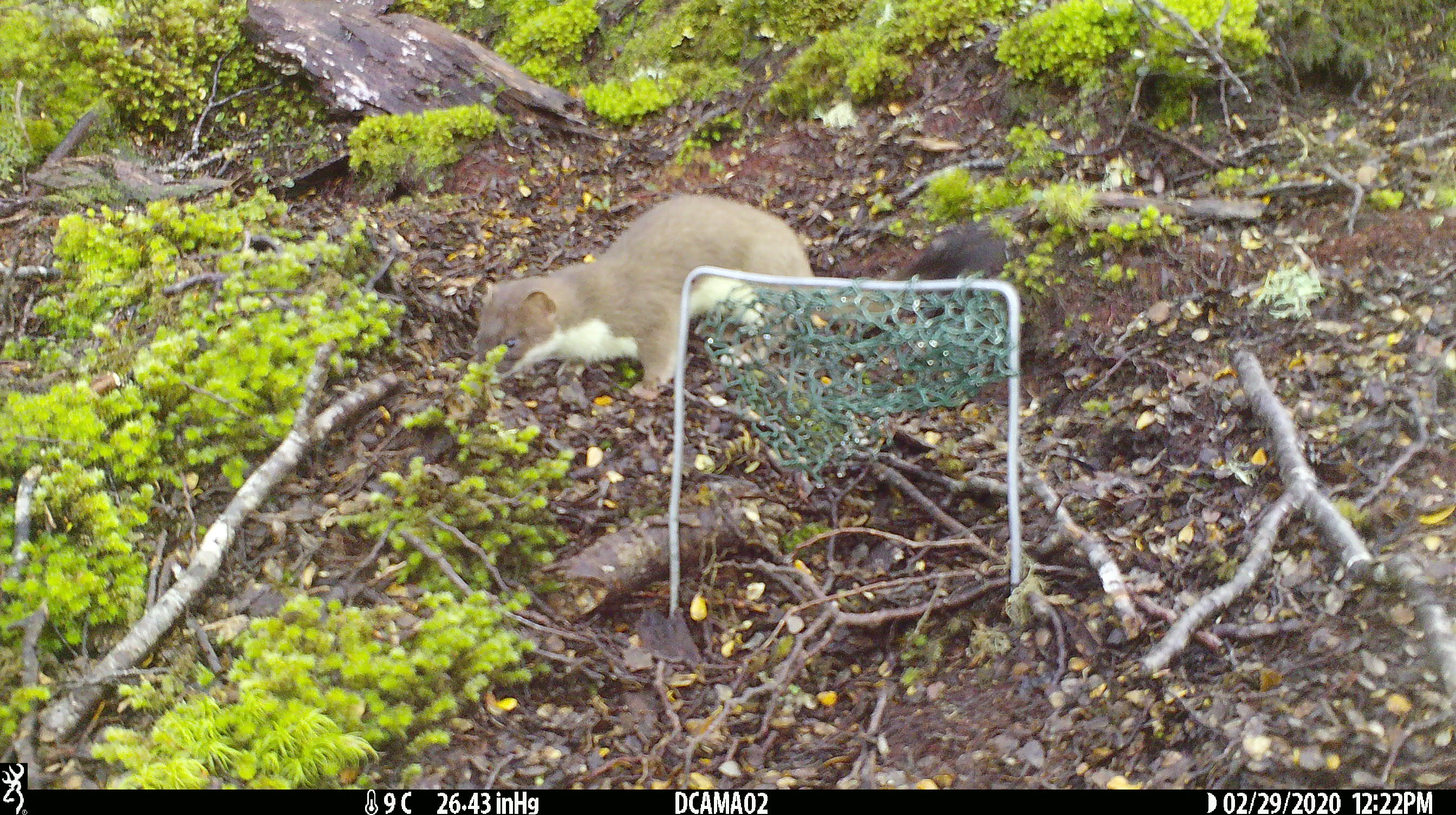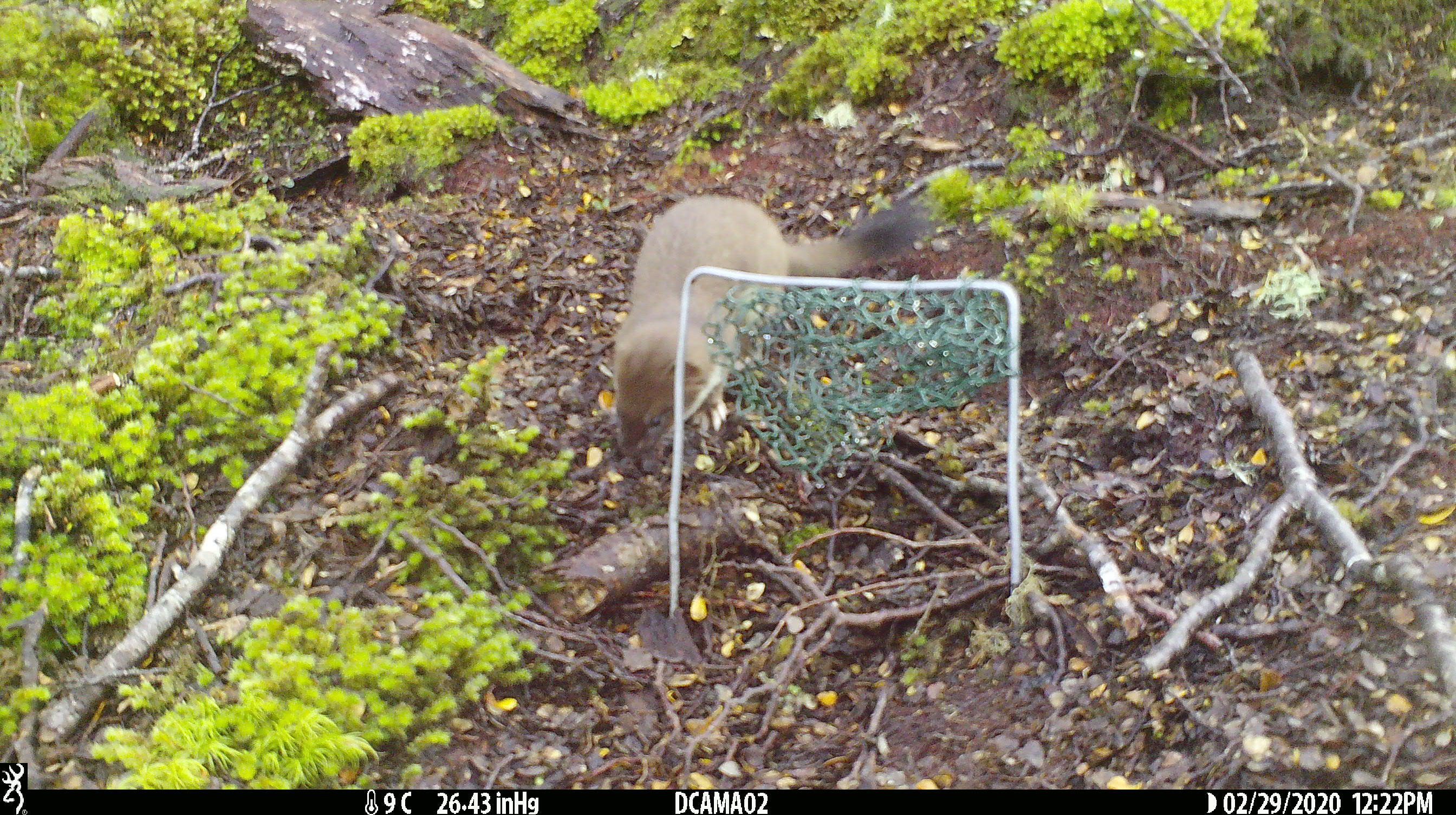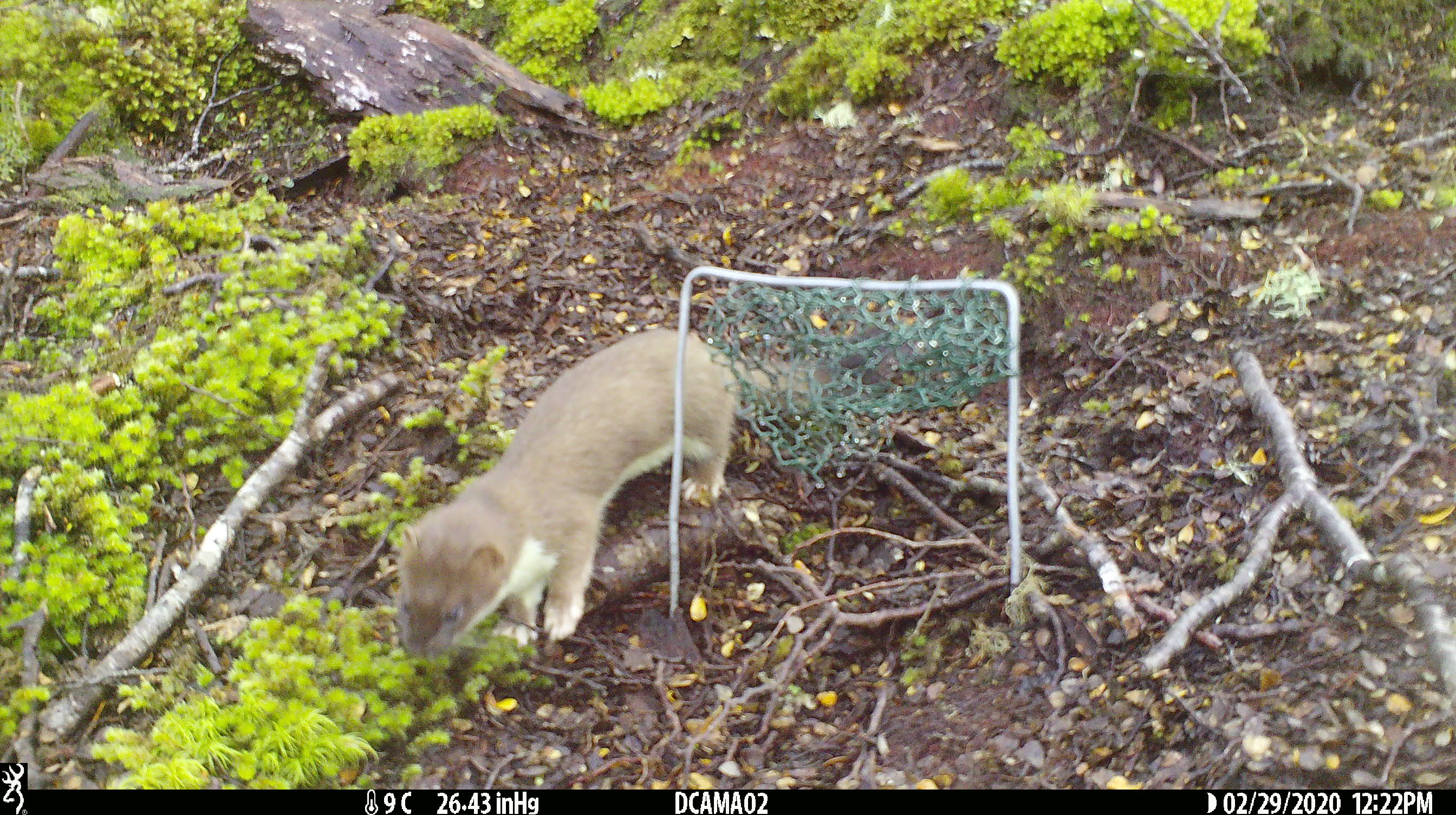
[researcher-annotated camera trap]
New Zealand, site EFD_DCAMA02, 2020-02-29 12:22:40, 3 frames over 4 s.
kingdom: Animalia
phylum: Chordata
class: Mammalia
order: Carnivora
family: Mustelidae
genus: Mustela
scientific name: Mustela erminea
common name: stoat